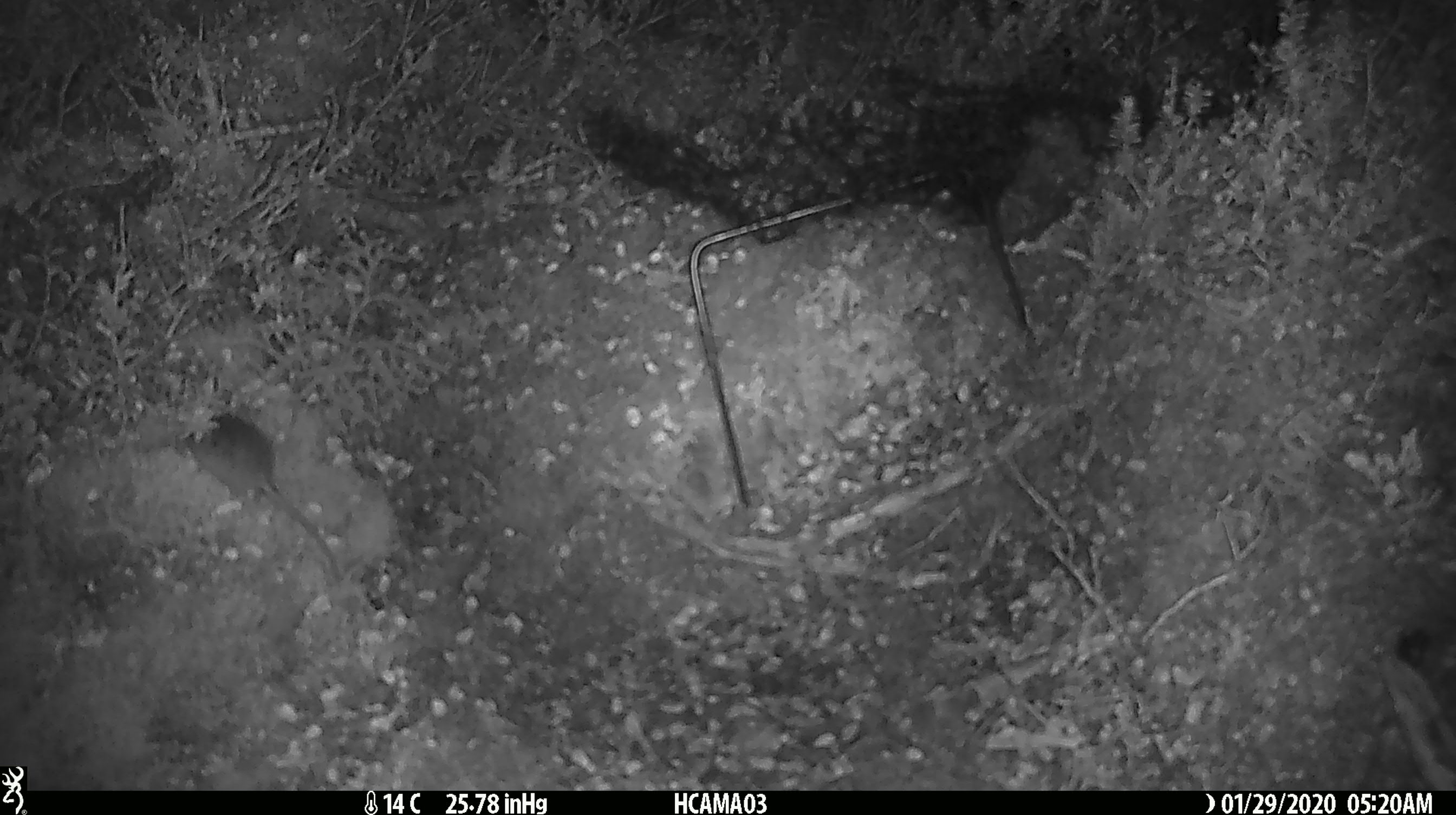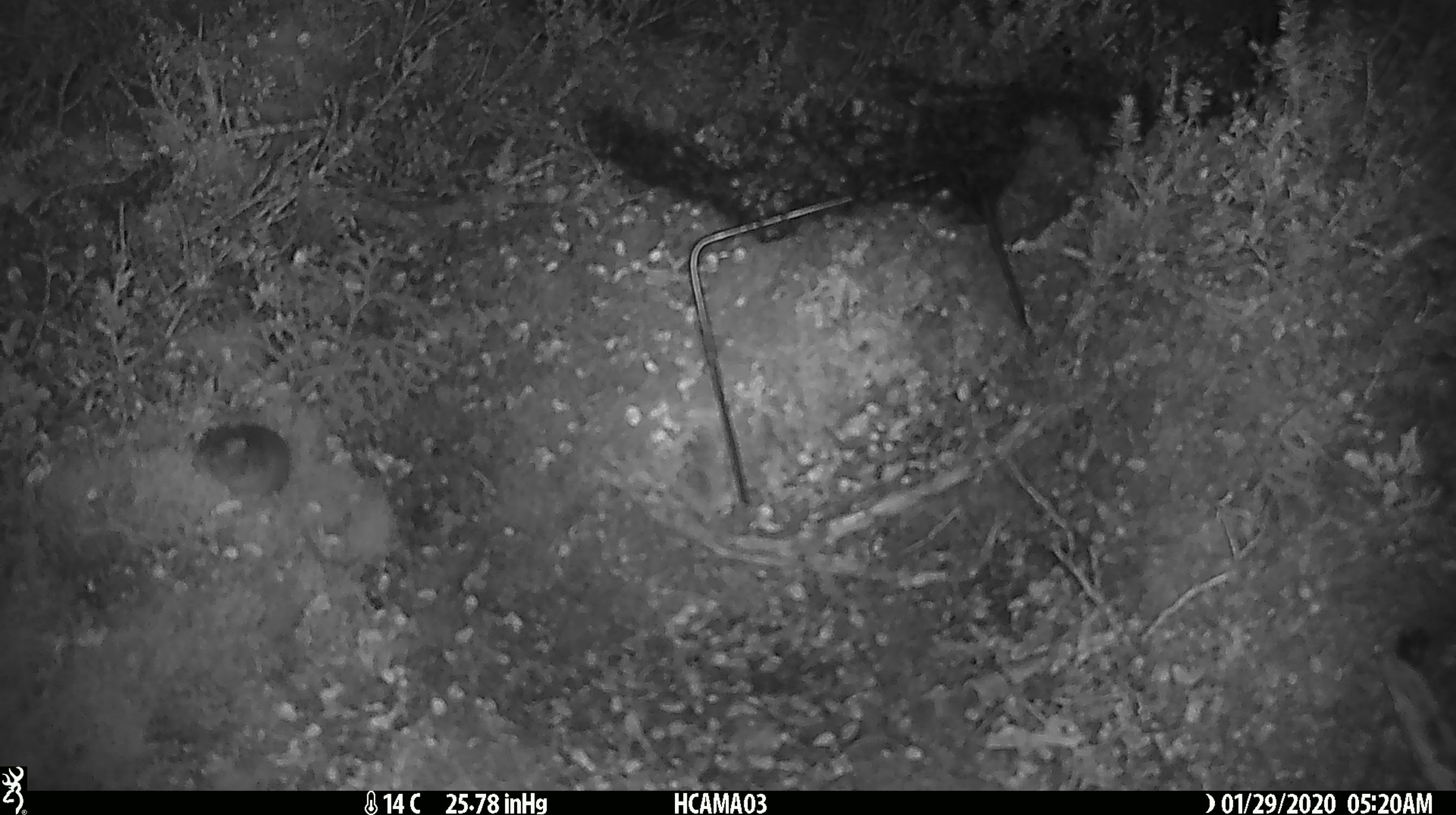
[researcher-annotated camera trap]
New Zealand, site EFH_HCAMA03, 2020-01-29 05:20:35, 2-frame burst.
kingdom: Animalia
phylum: Chordata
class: Mammalia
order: Rodentia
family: Muridae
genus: Mus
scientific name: Mus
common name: mouse